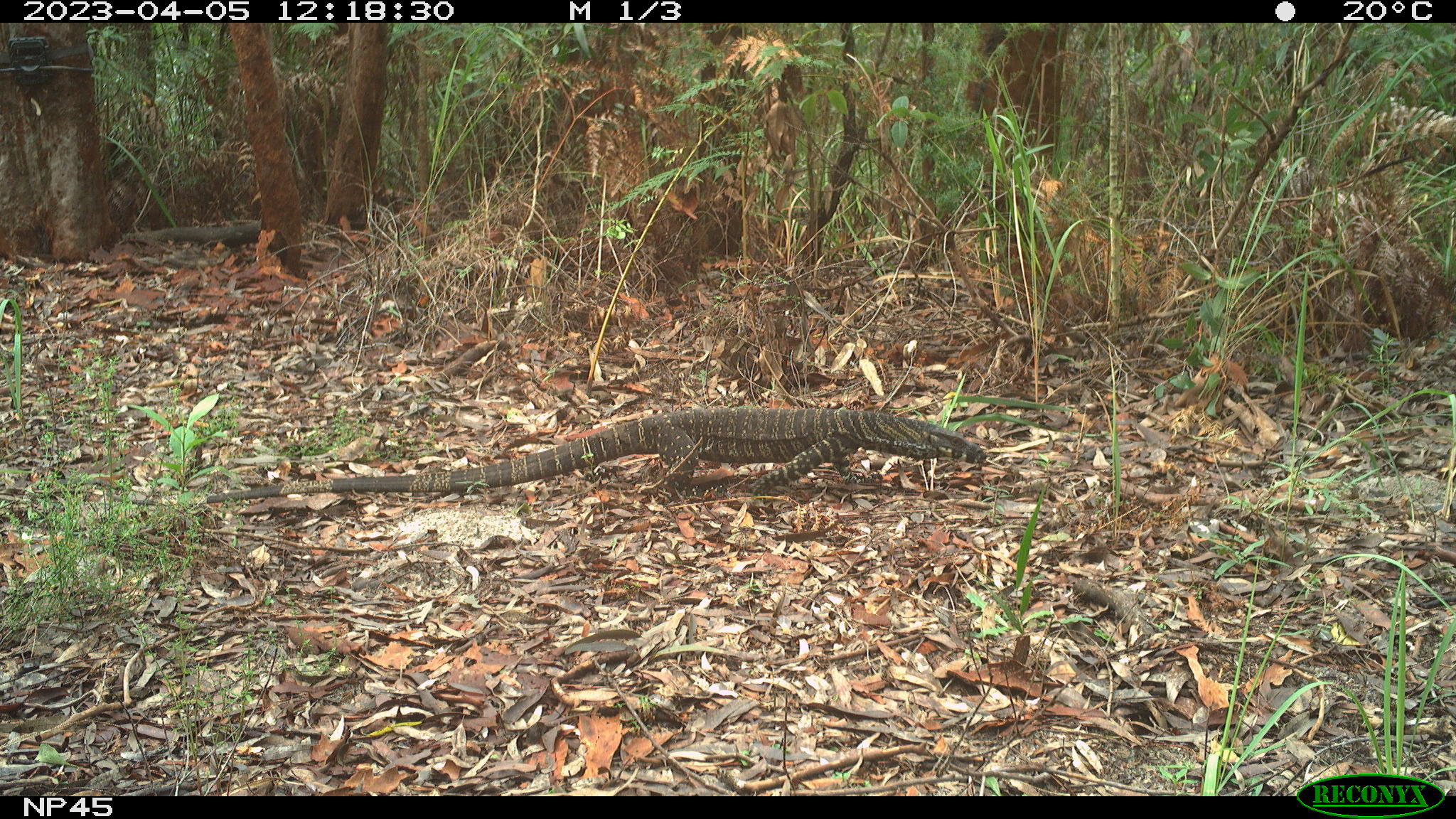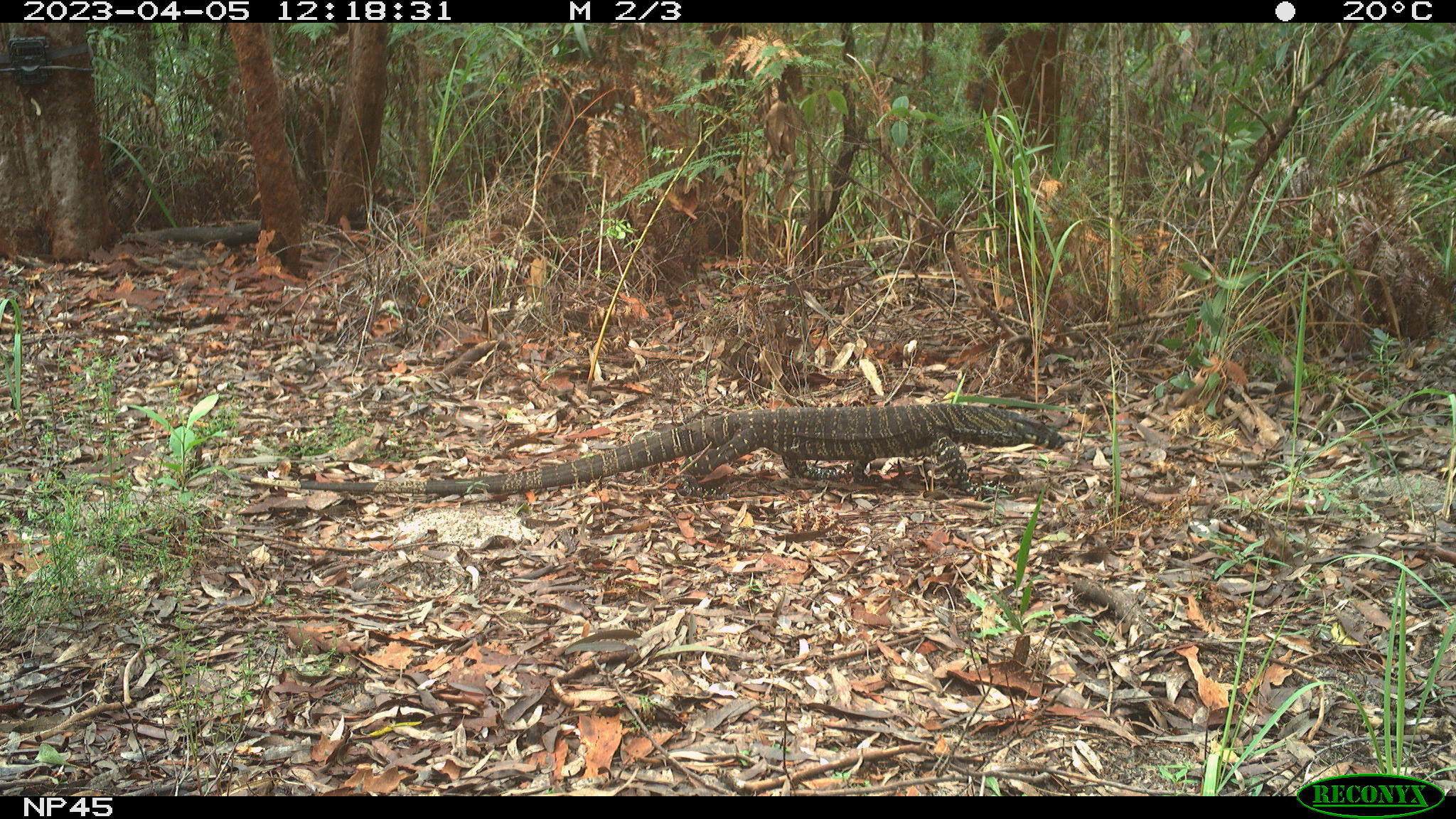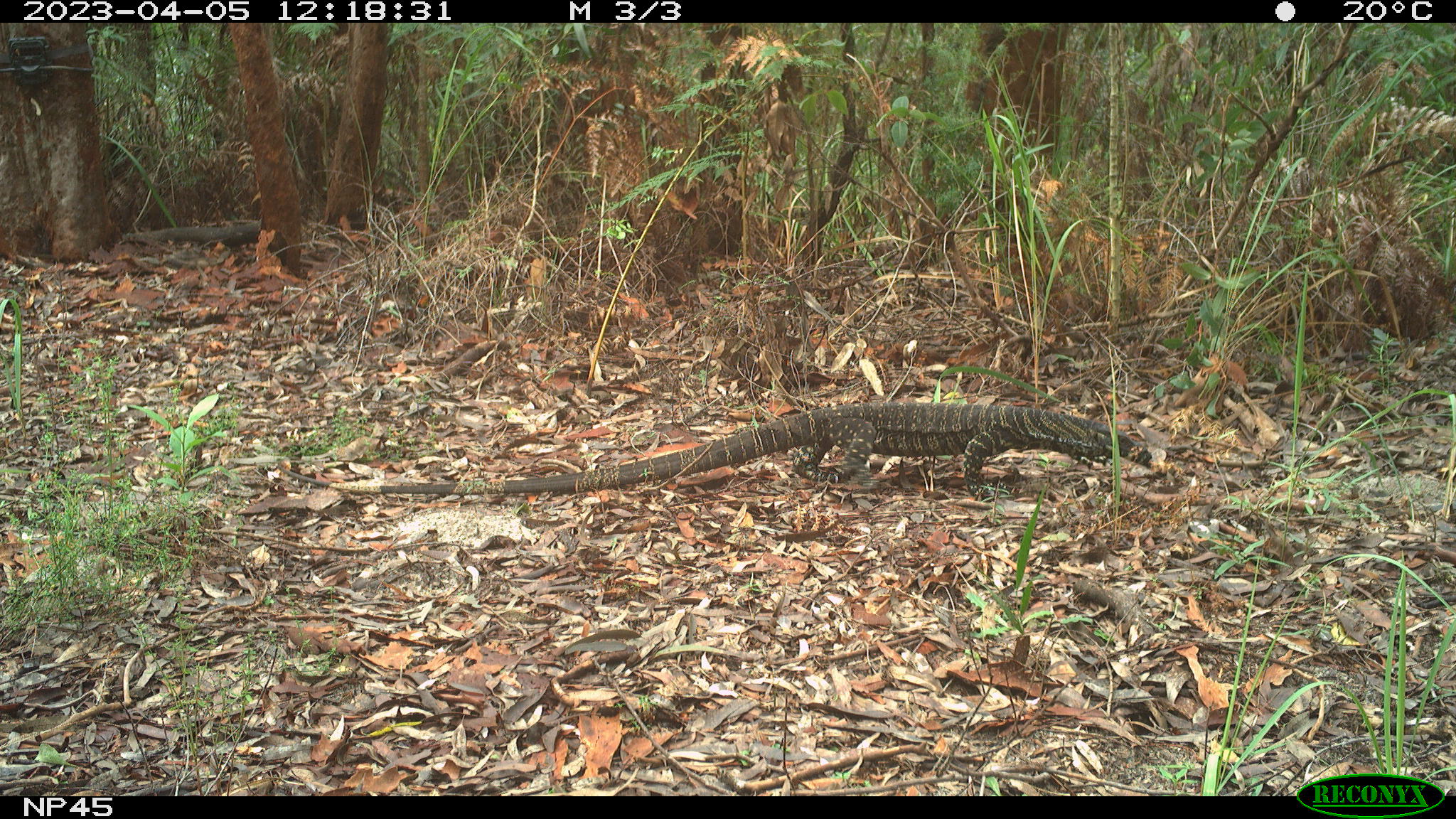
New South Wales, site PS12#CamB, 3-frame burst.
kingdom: Animalia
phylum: Chordata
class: Reptilia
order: Squamata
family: Varanidae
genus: Varanus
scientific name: Varanus varius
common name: lace monitor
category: goanna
Goanna (lace monitor) (Varanus varius).